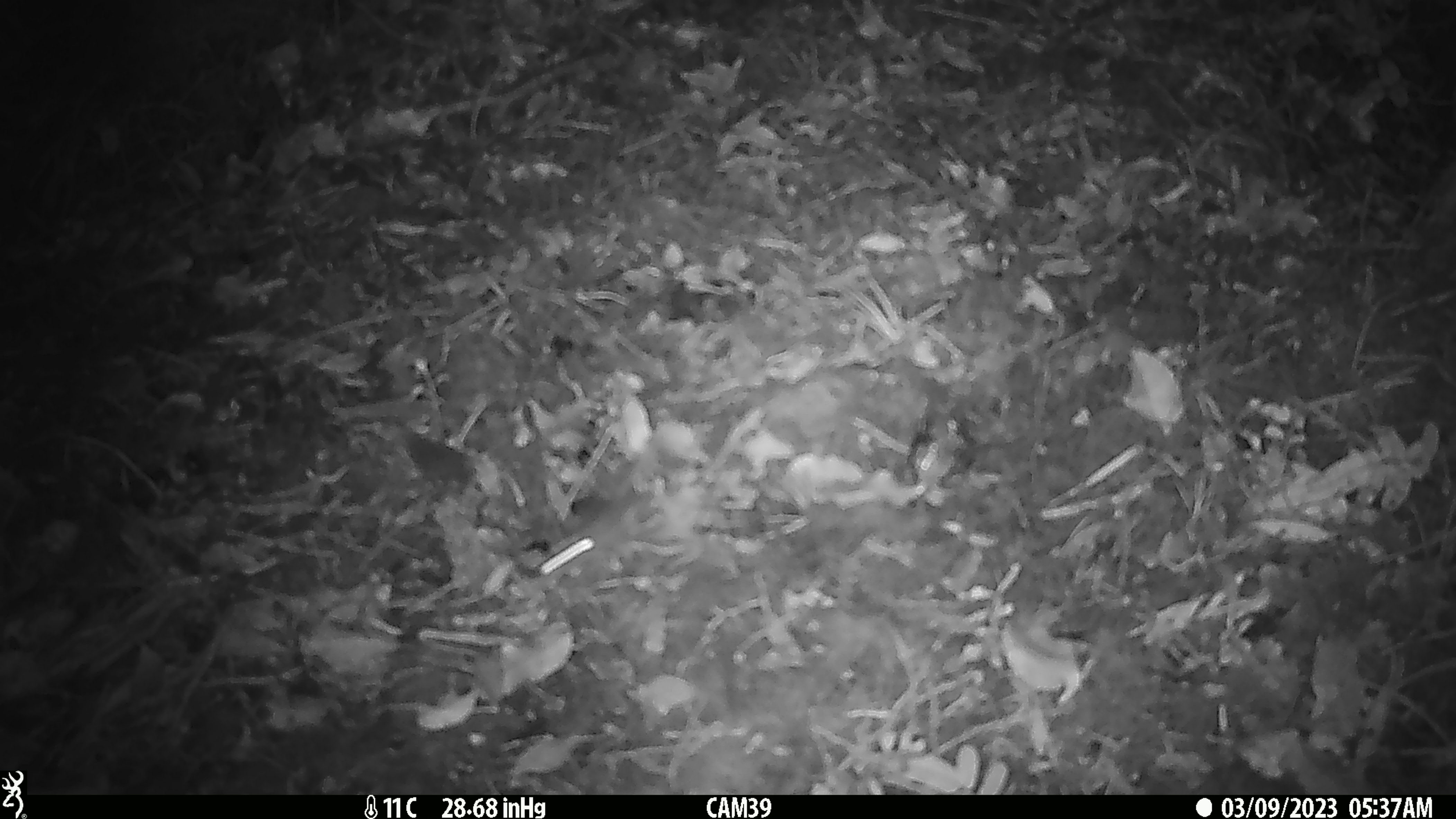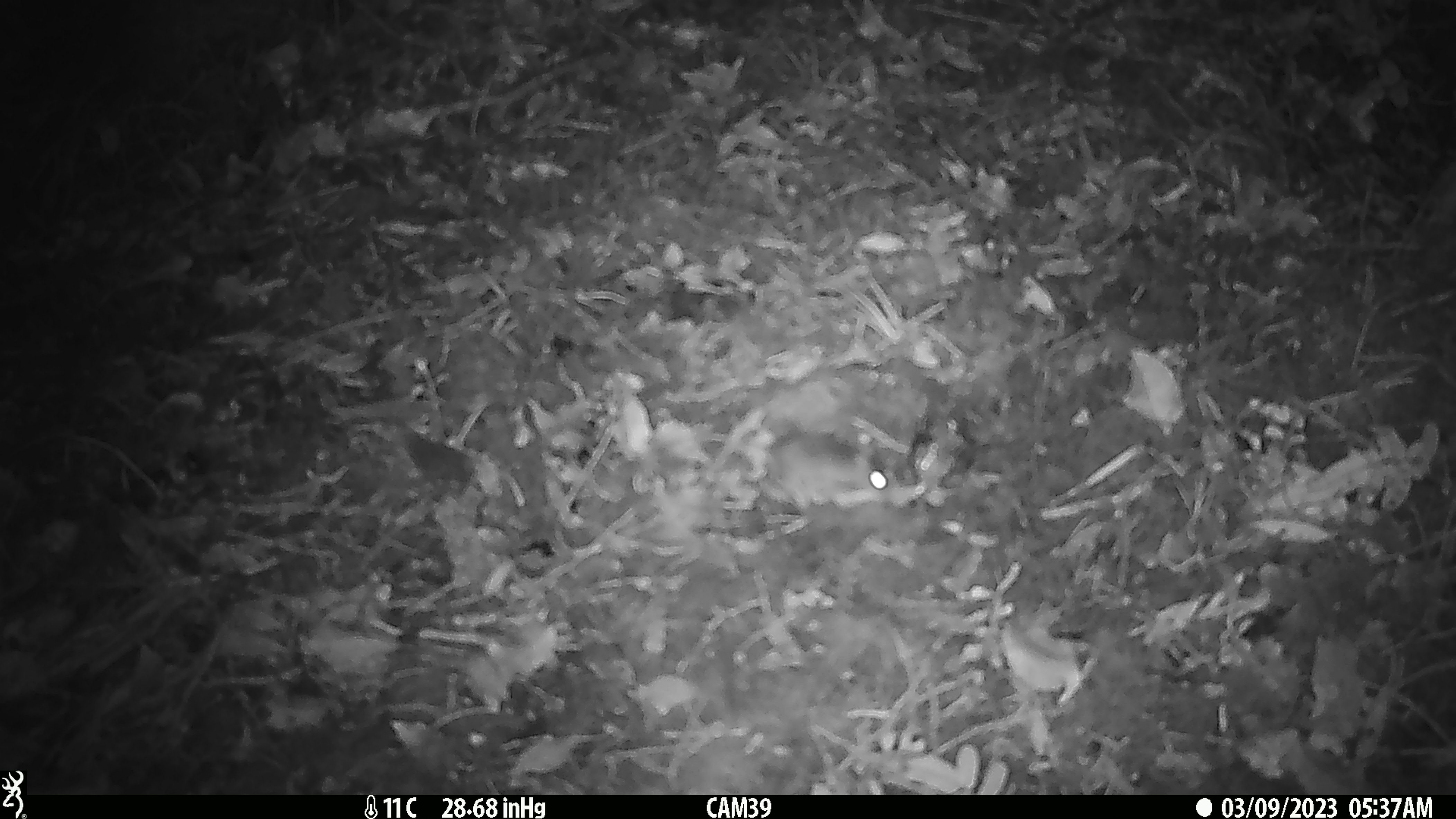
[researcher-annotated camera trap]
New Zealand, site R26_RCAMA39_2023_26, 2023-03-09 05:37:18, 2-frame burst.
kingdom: Animalia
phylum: Chordata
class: Mammalia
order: Rodentia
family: Muridae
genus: Mus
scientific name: Mus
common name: mouse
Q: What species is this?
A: Mouse (Mus).